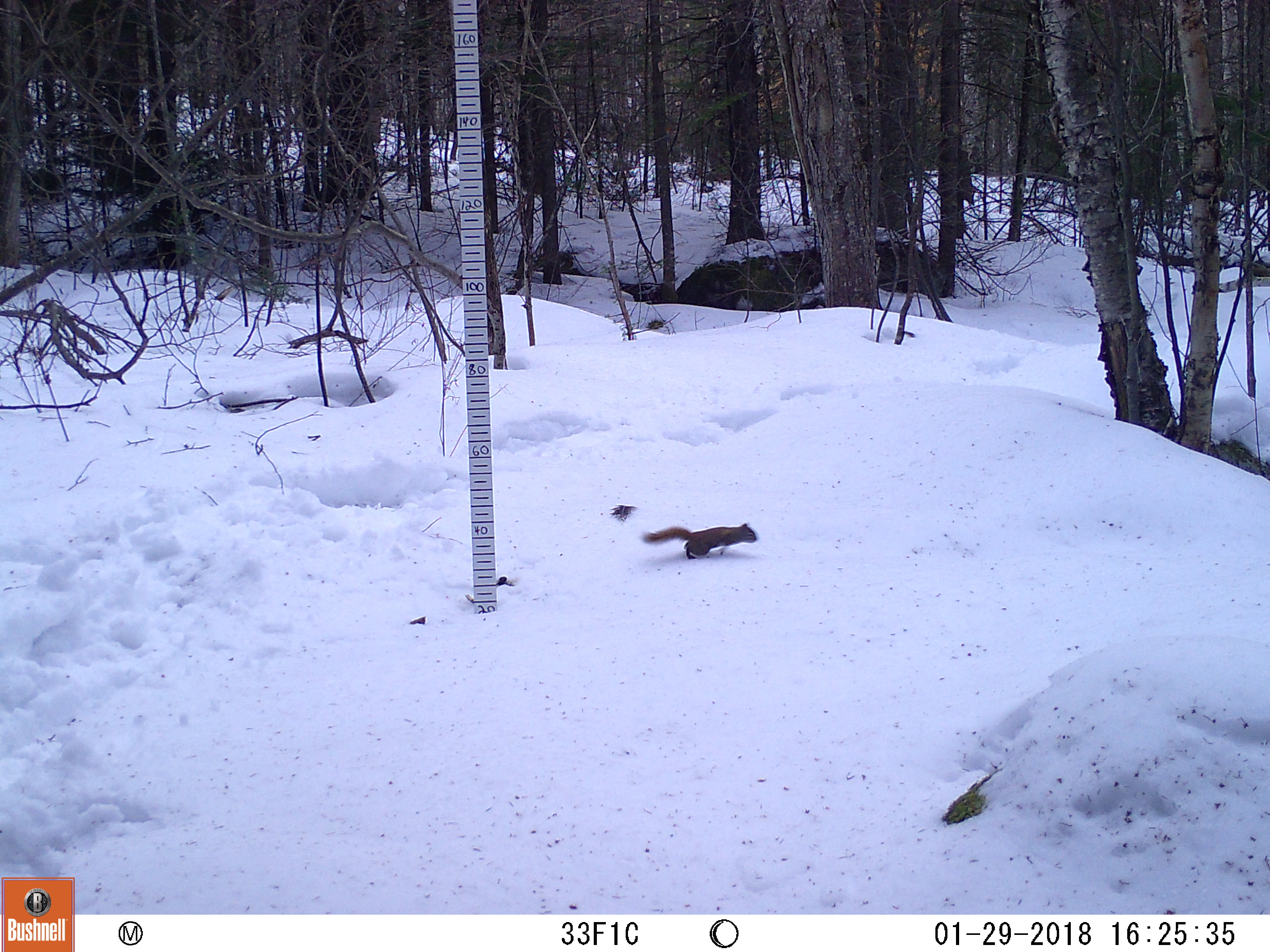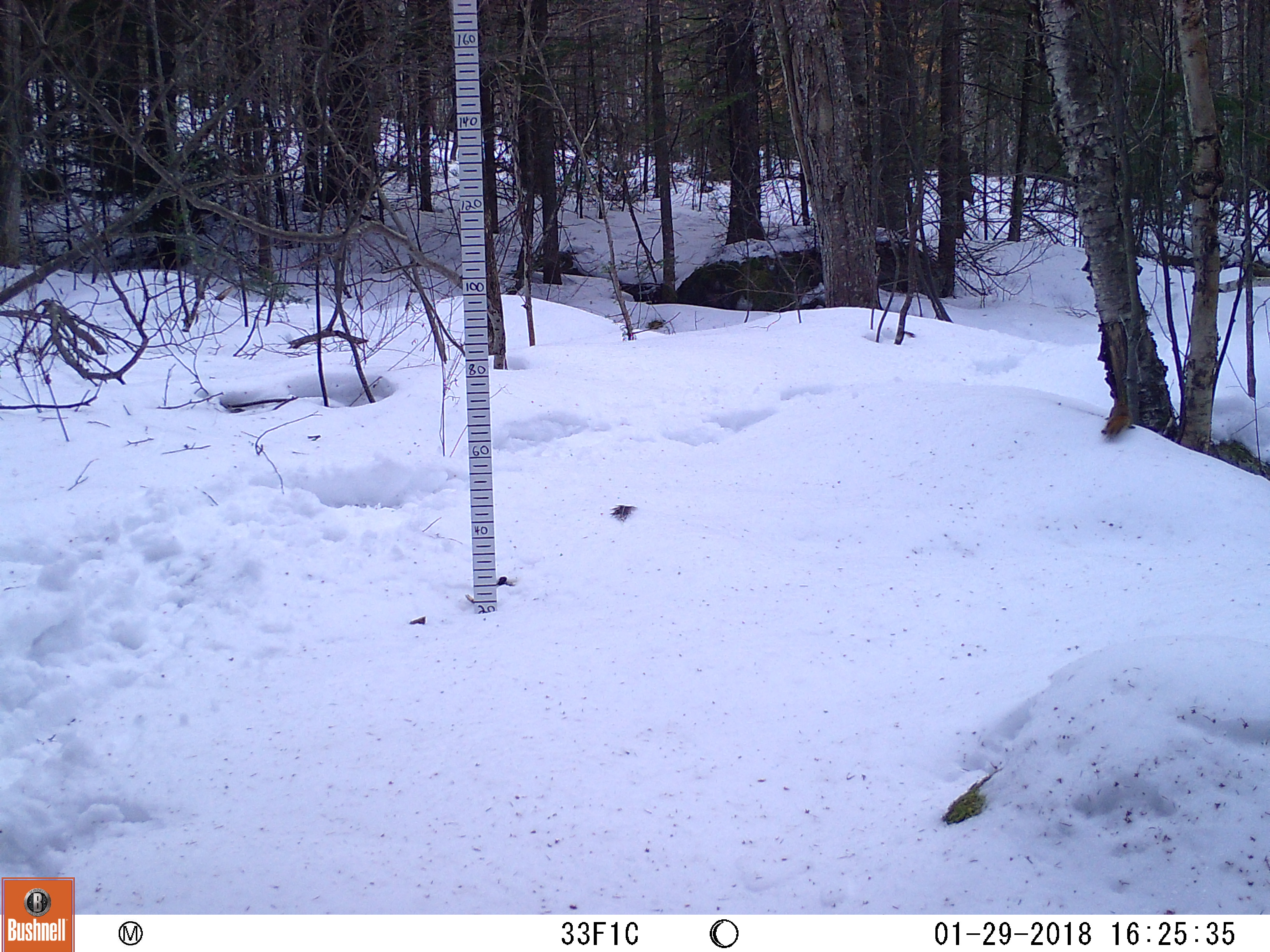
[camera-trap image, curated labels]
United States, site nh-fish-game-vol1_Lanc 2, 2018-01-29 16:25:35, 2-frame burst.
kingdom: Animalia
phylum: Chordata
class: Mammalia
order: Rodentia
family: Sciuridae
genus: Tamiasciurus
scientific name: Tamiasciurus hudsonicus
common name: red squirrel